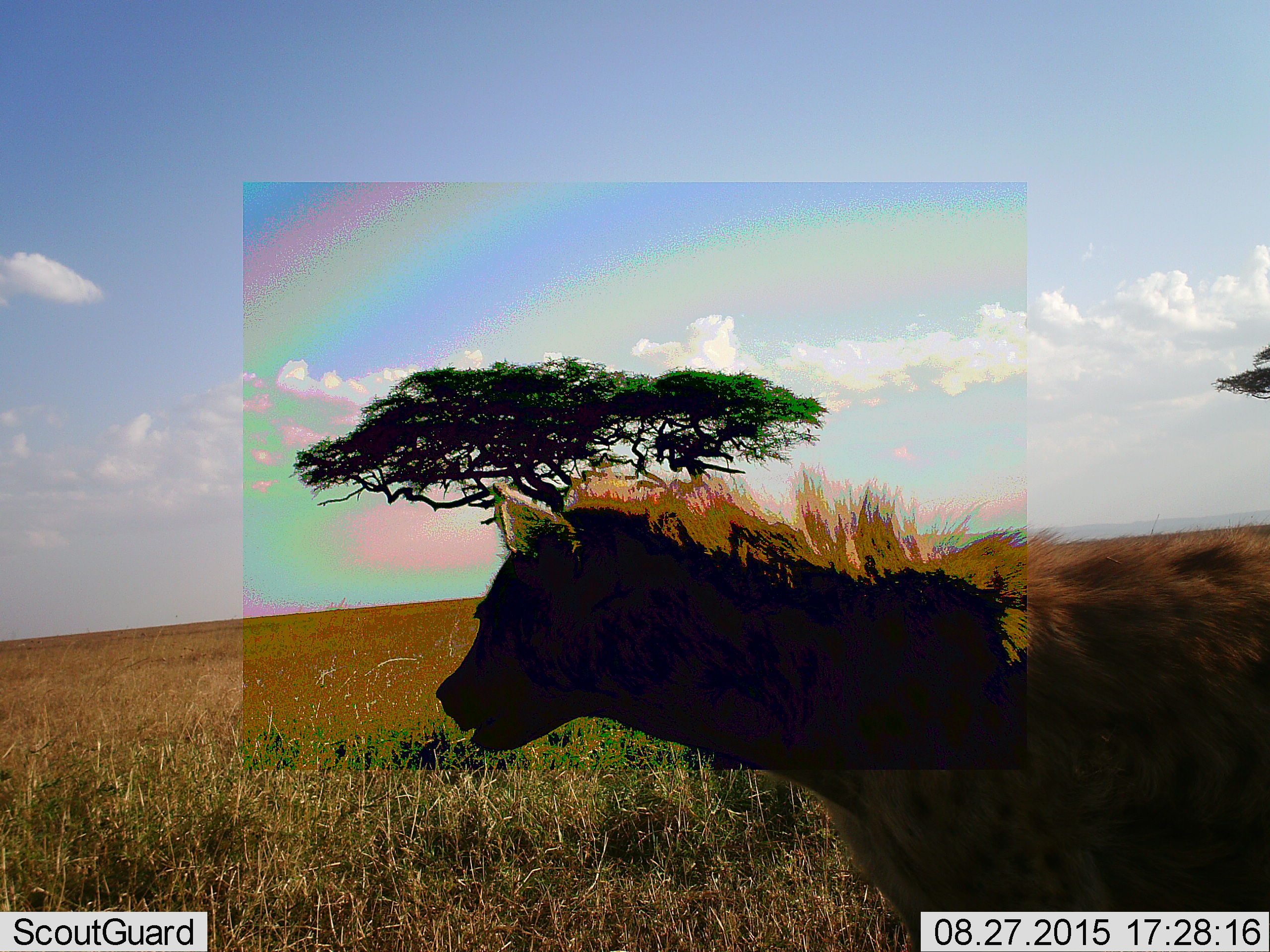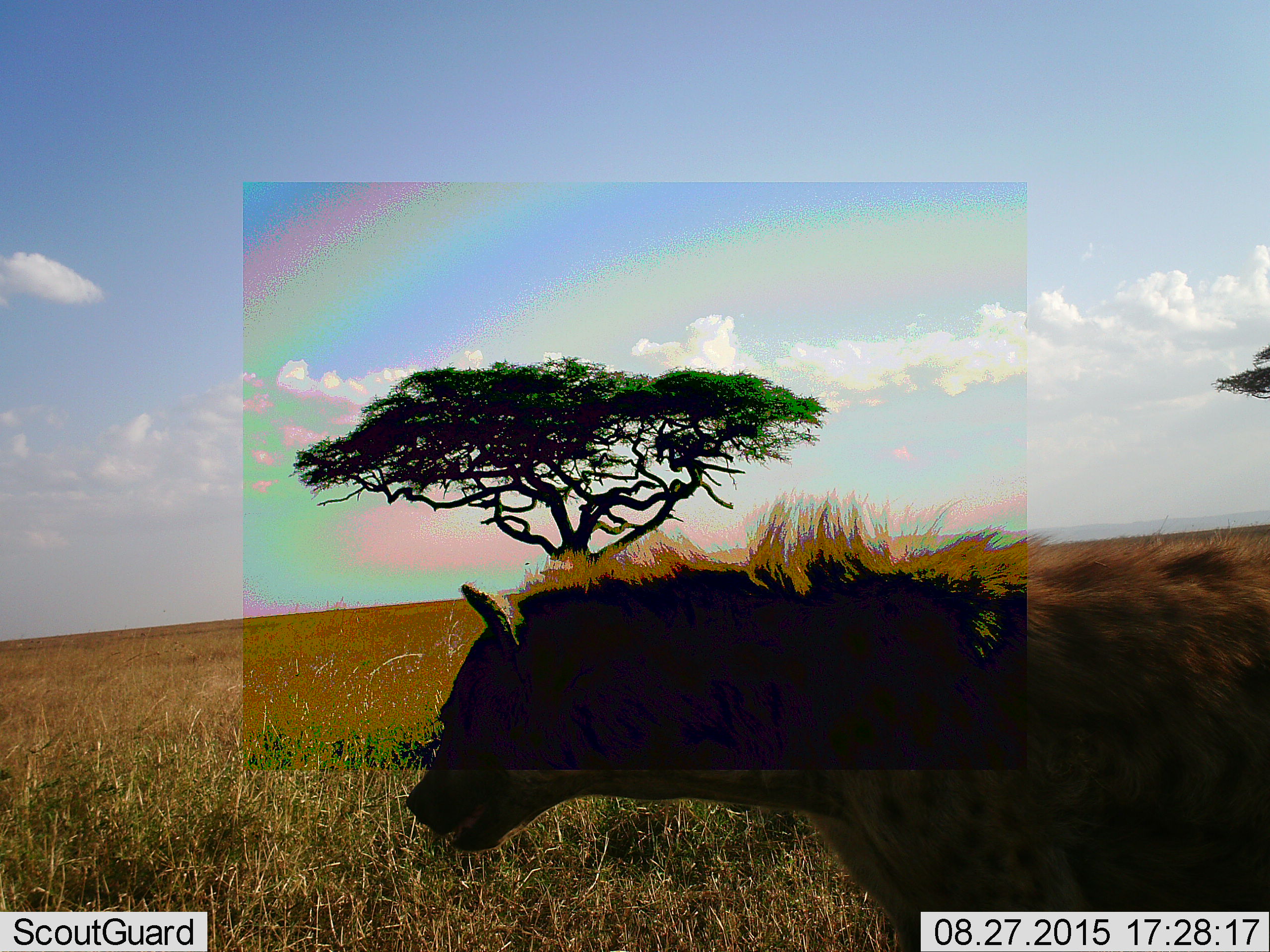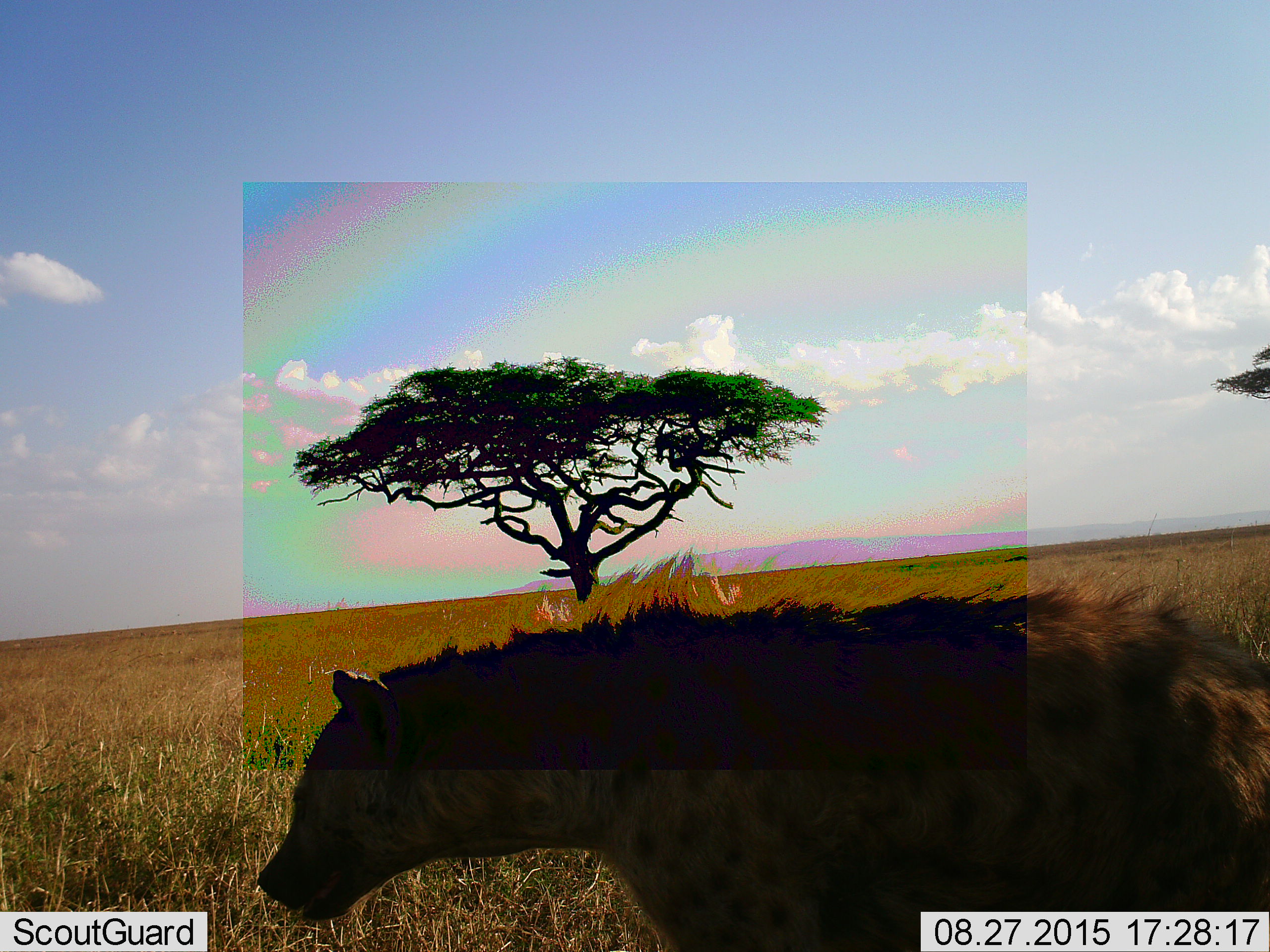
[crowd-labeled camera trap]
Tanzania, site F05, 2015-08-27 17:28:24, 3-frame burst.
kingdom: Animalia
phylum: Chordata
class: Mammalia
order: Carnivora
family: Hyaenidae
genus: Crocuta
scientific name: Crocuta crocuta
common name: spotted hyena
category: hyenaspotted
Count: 1.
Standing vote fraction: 64%.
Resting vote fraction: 7%.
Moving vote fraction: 29%.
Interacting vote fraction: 0%.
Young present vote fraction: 0%.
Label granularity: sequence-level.